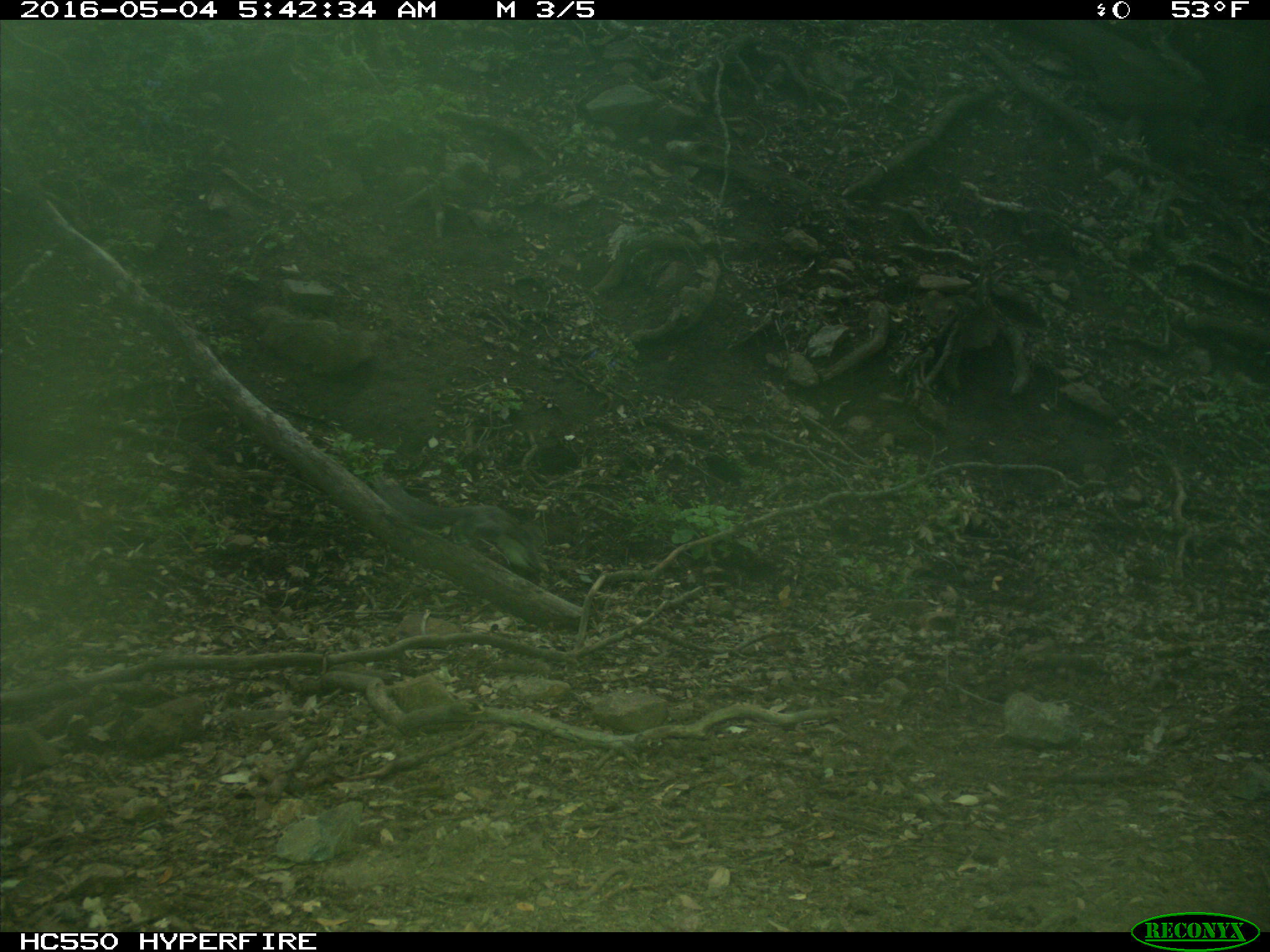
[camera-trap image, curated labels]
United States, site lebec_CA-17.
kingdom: Animalia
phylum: Chordata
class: Mammalia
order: Rodentia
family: Sciuridae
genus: Sciurus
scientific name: Sciurus carolinensis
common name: eastern gray squirrel